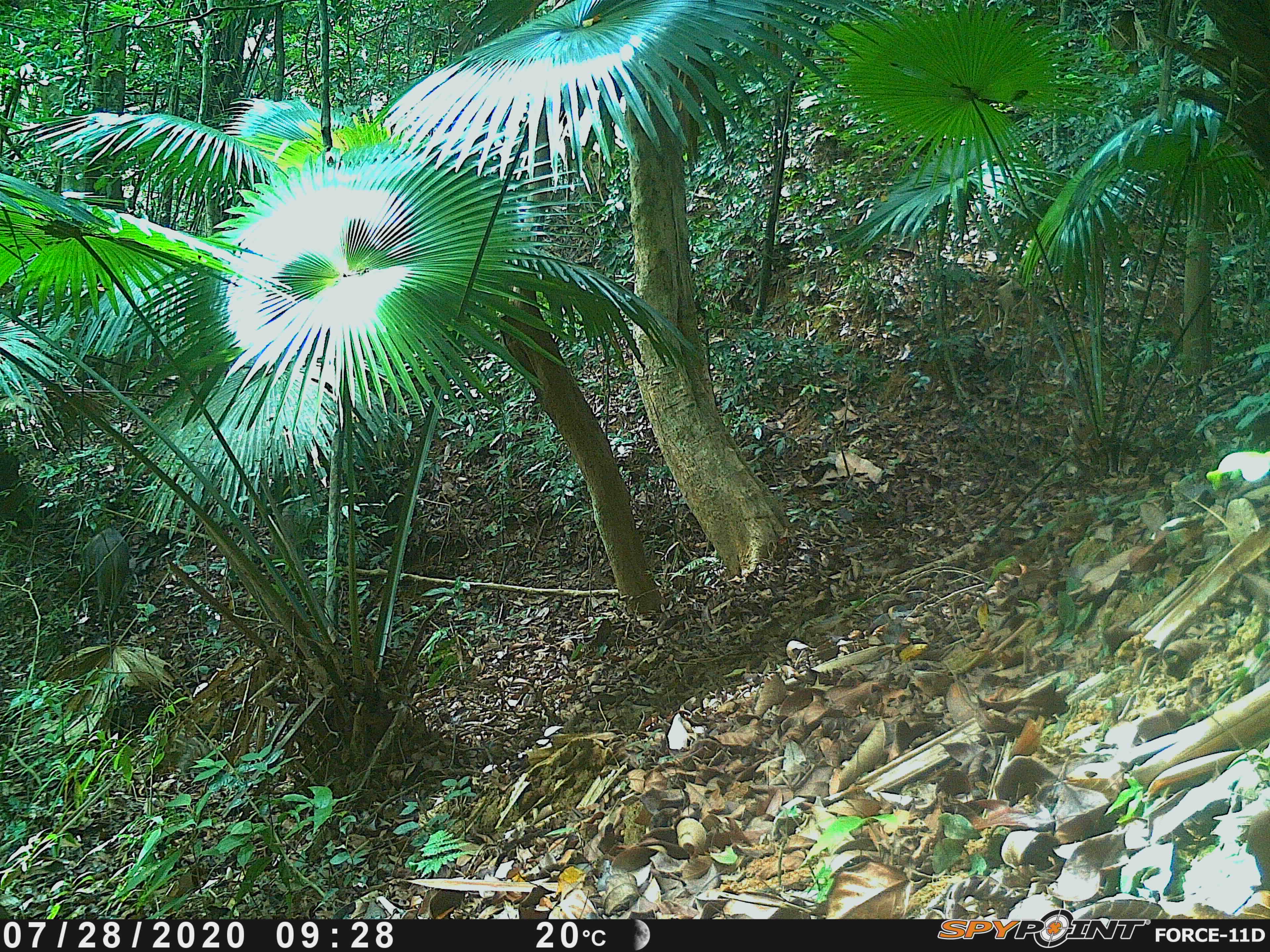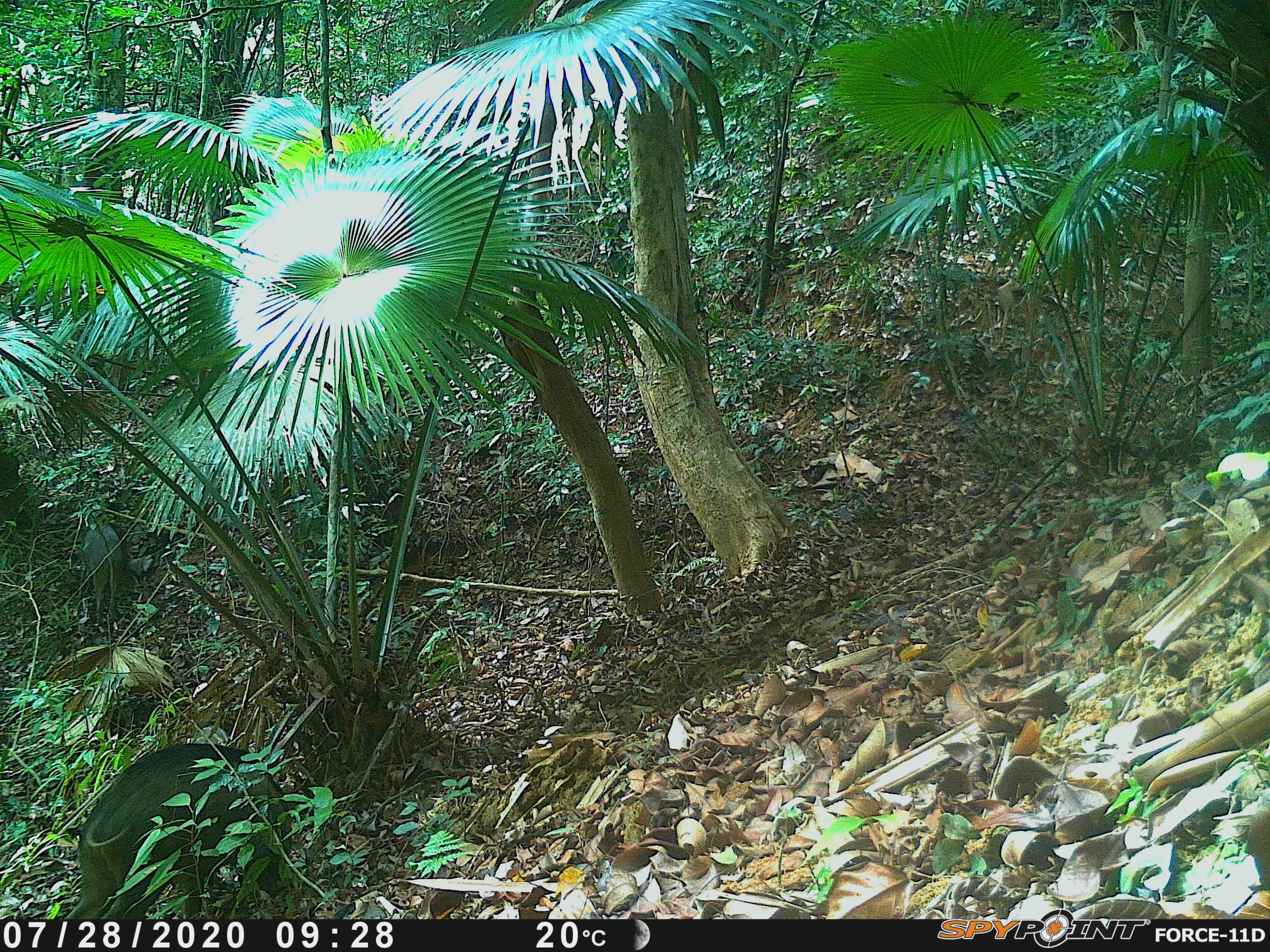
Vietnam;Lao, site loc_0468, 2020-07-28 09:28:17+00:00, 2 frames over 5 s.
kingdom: Animalia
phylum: Chordata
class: Mammalia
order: Artiodactyla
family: Suidae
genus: Sus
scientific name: Sus scrofa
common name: eurasian wild pig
Eurasian wild pig (Sus scrofa). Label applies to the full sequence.